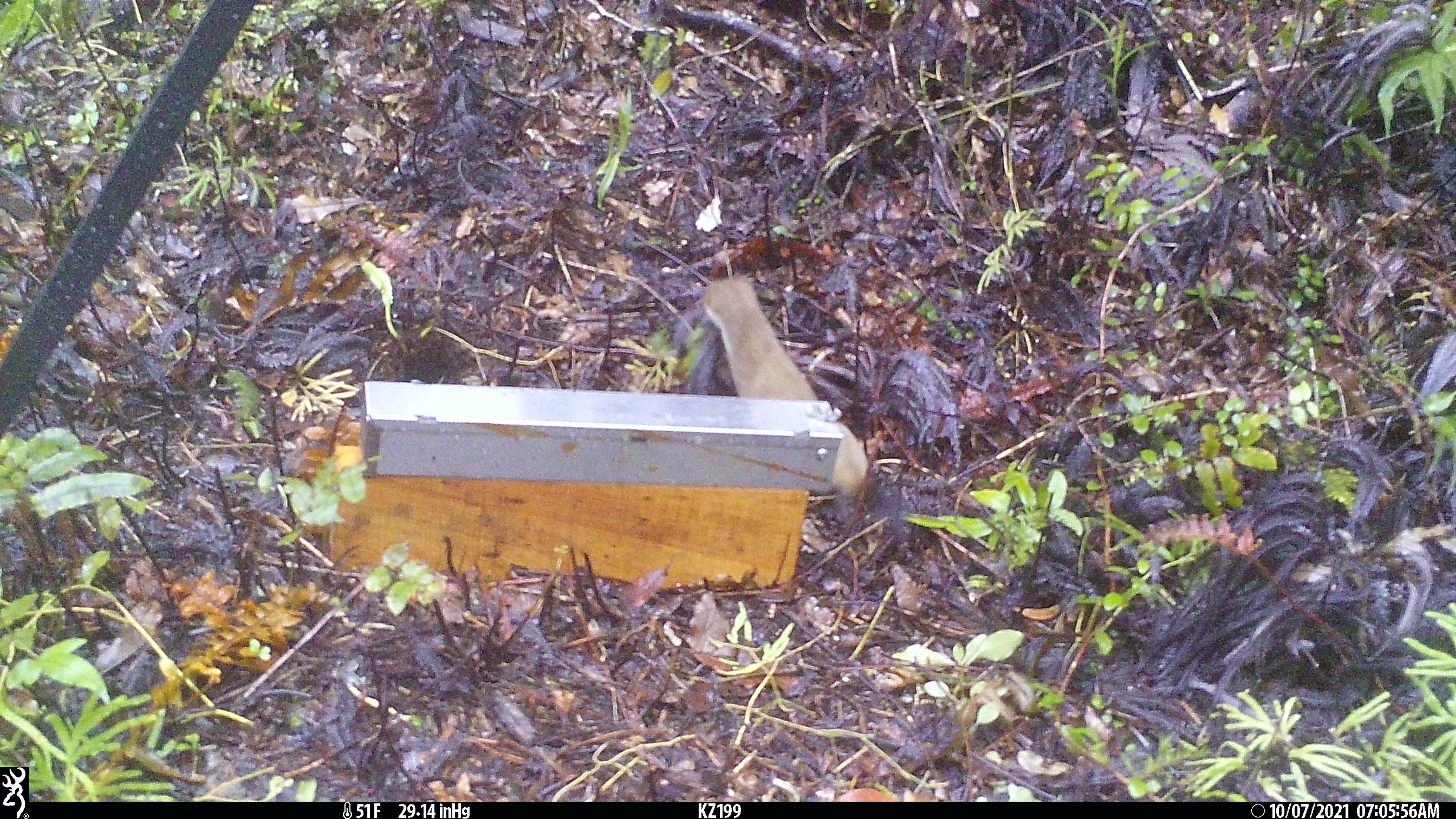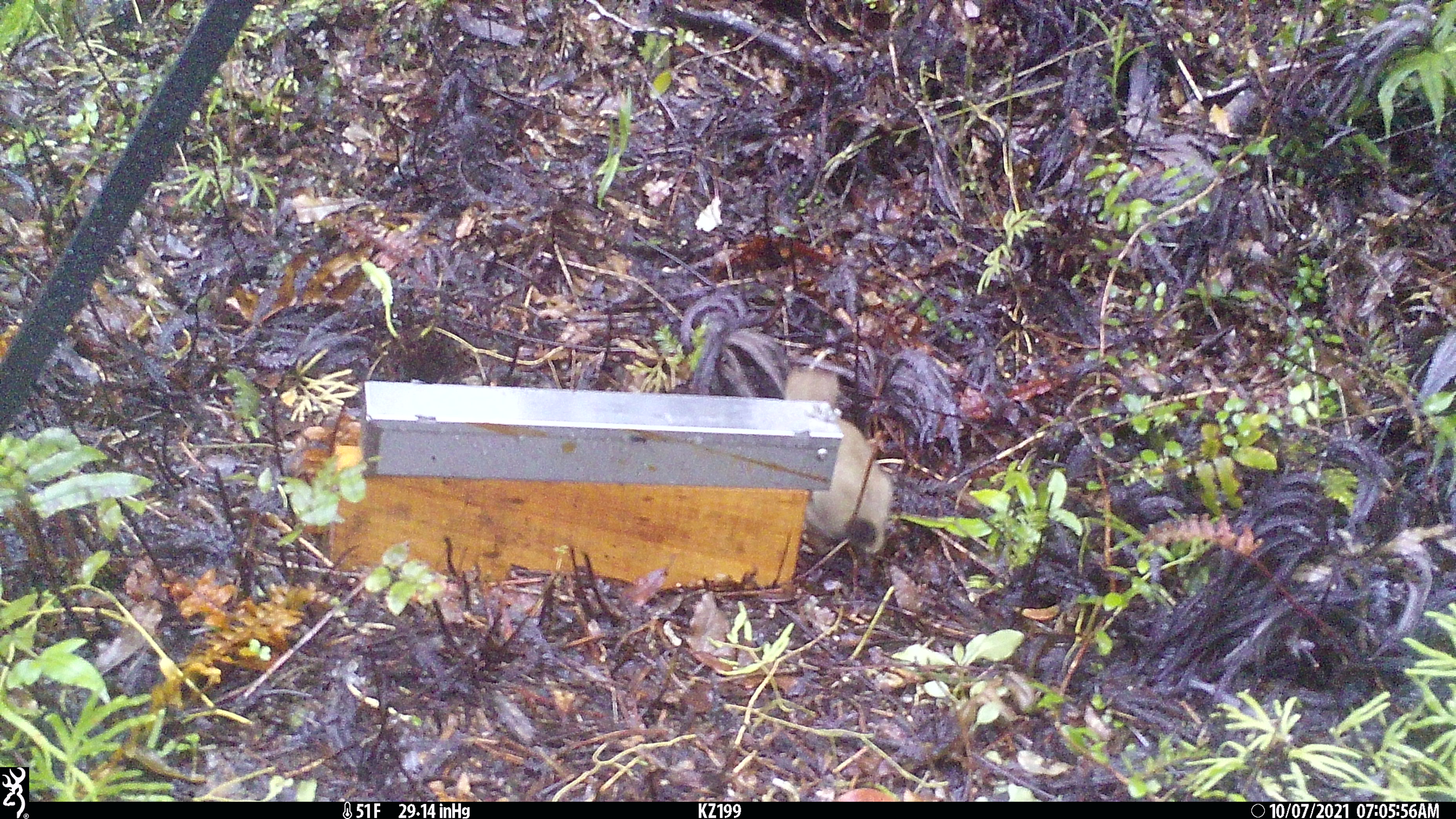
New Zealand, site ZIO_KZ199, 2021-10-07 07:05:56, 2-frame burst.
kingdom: Animalia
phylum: Chordata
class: Mammalia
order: Carnivora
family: Mustelidae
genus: Mustela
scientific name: Mustela erminea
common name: stoat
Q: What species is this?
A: Stoat (Mustela erminea).